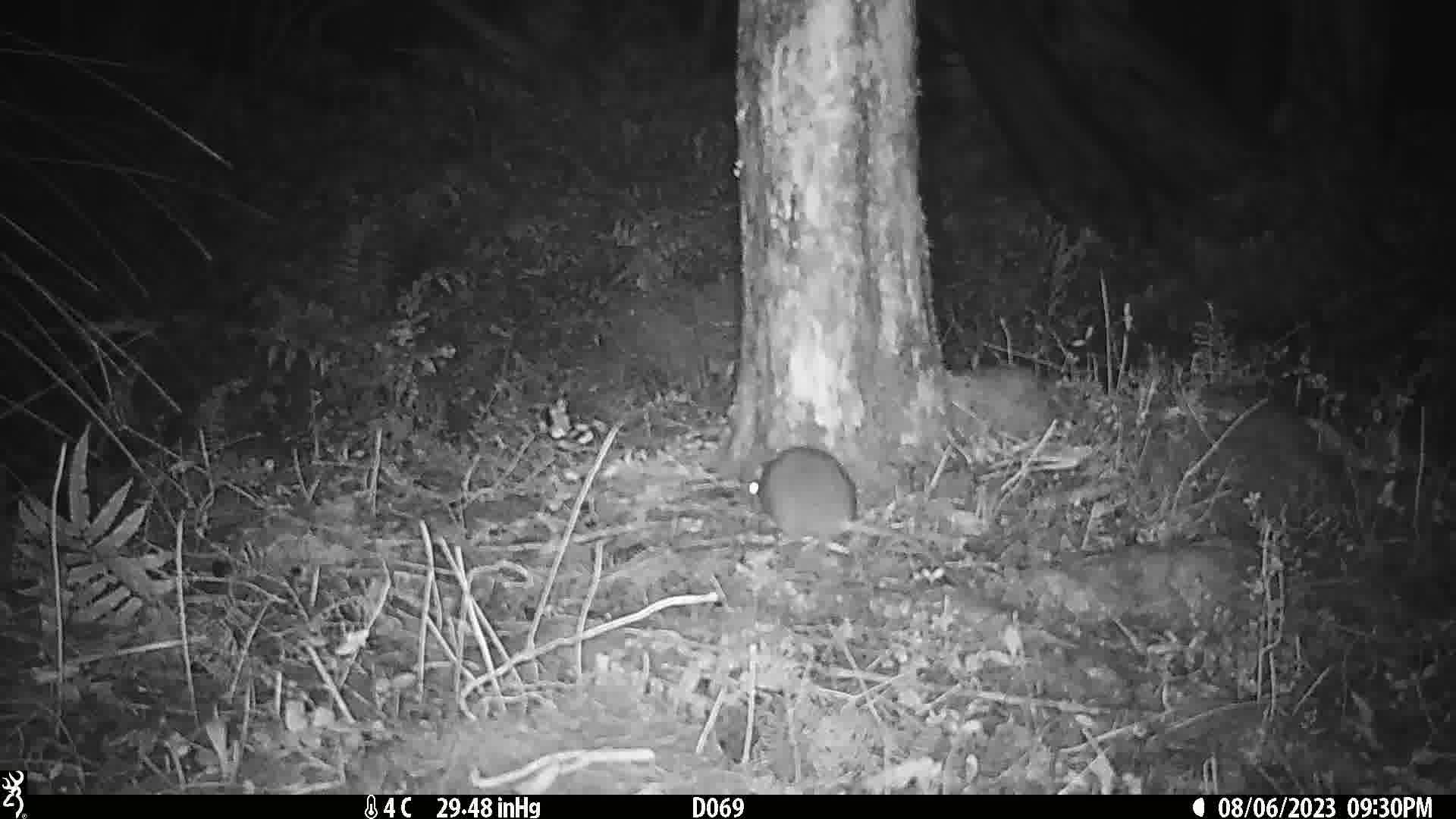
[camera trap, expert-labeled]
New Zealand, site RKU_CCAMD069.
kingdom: Animalia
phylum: Chordata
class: Mammalia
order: Rodentia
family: Muridae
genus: Rattus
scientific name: Rattus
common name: rat